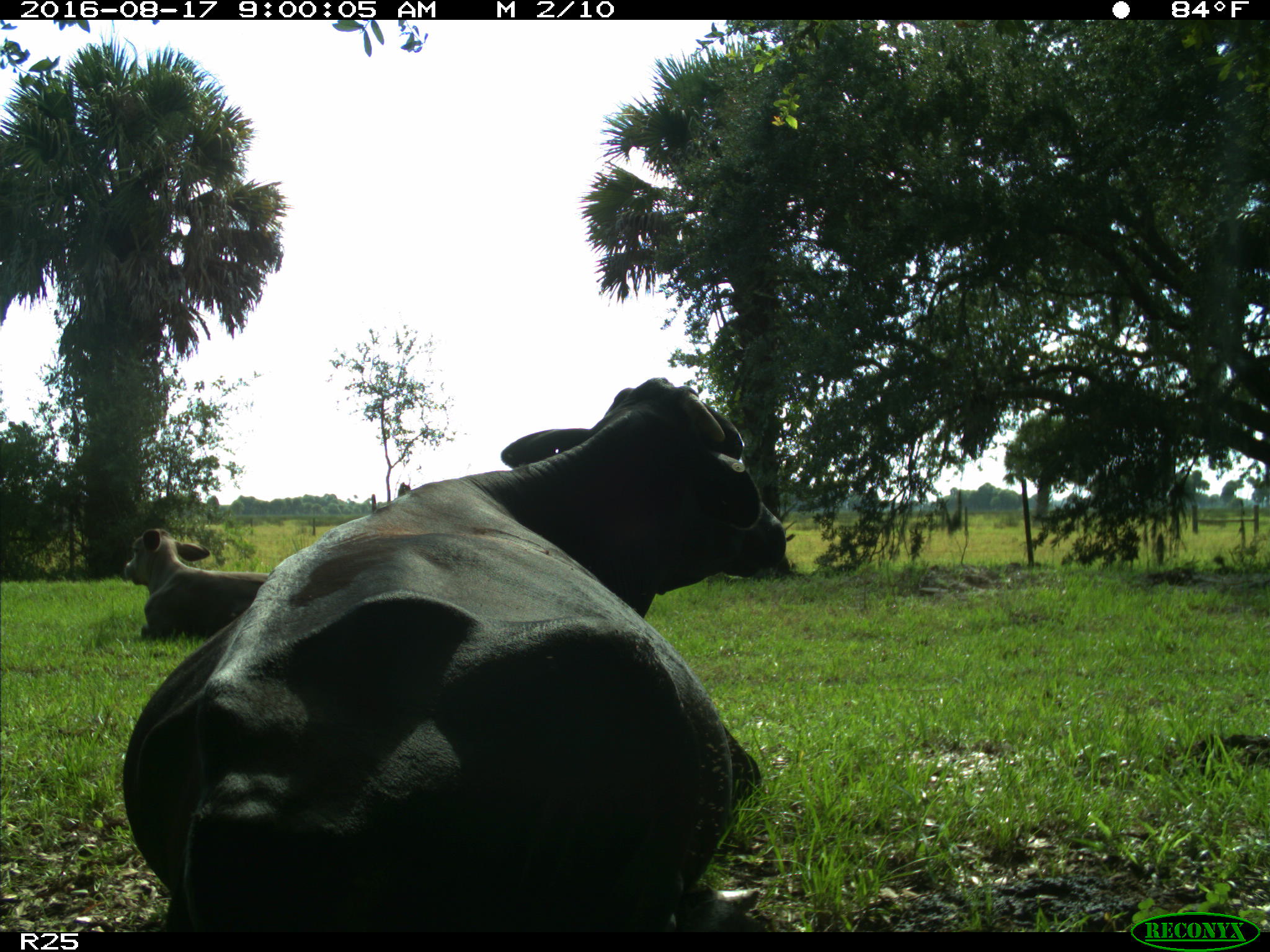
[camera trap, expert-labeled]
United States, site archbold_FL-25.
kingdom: Animalia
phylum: Chordata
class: Mammalia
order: Artiodactyla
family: Bovidae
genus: Bos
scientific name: Bos taurus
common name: domestic cow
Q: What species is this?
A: Bos taurus (domestic cow).